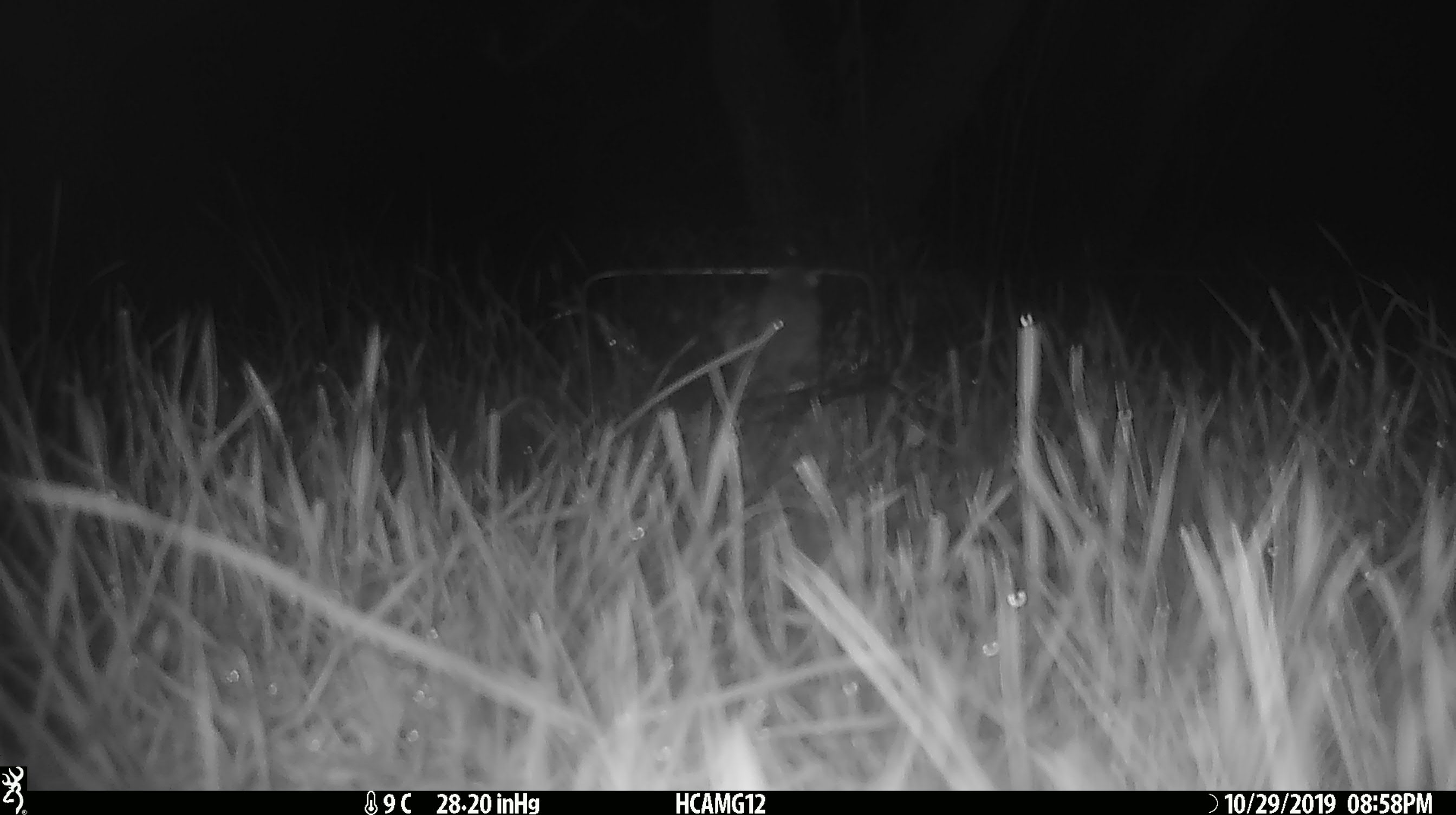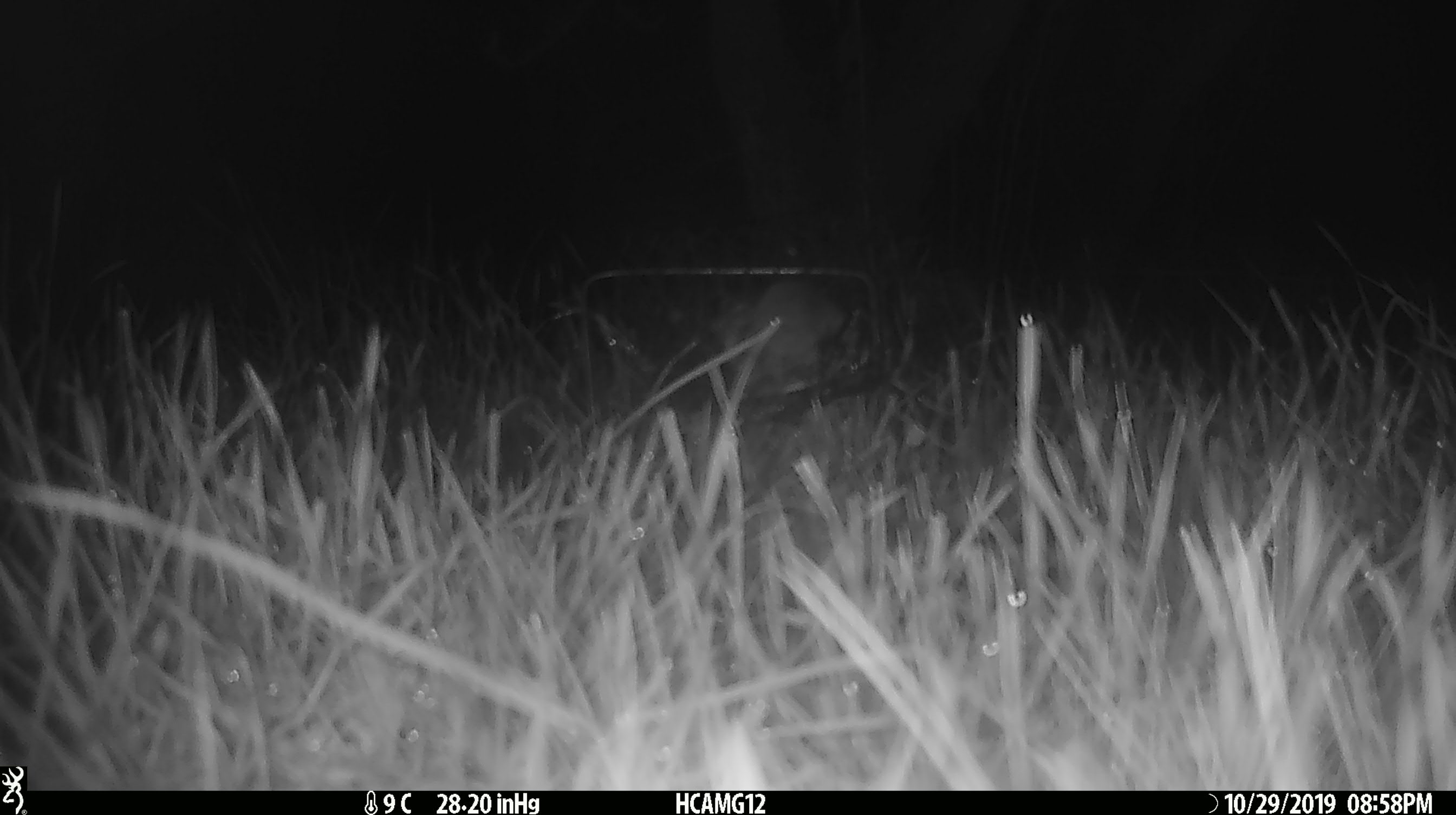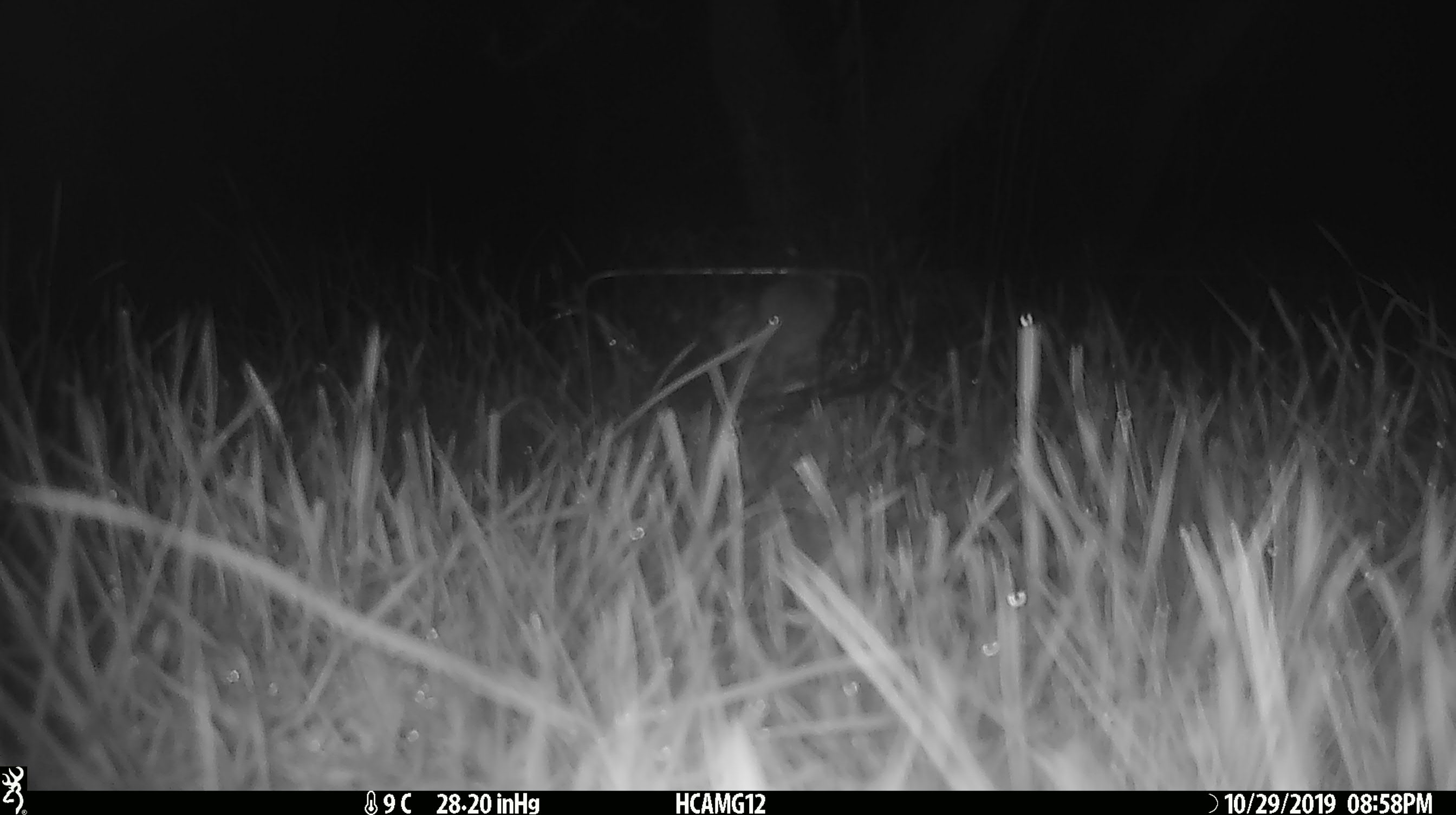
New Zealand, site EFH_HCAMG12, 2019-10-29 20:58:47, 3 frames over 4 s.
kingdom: Animalia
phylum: Chordata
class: Mammalia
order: Rodentia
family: Muridae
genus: Mus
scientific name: Mus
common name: mouse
Mouse (Mus).